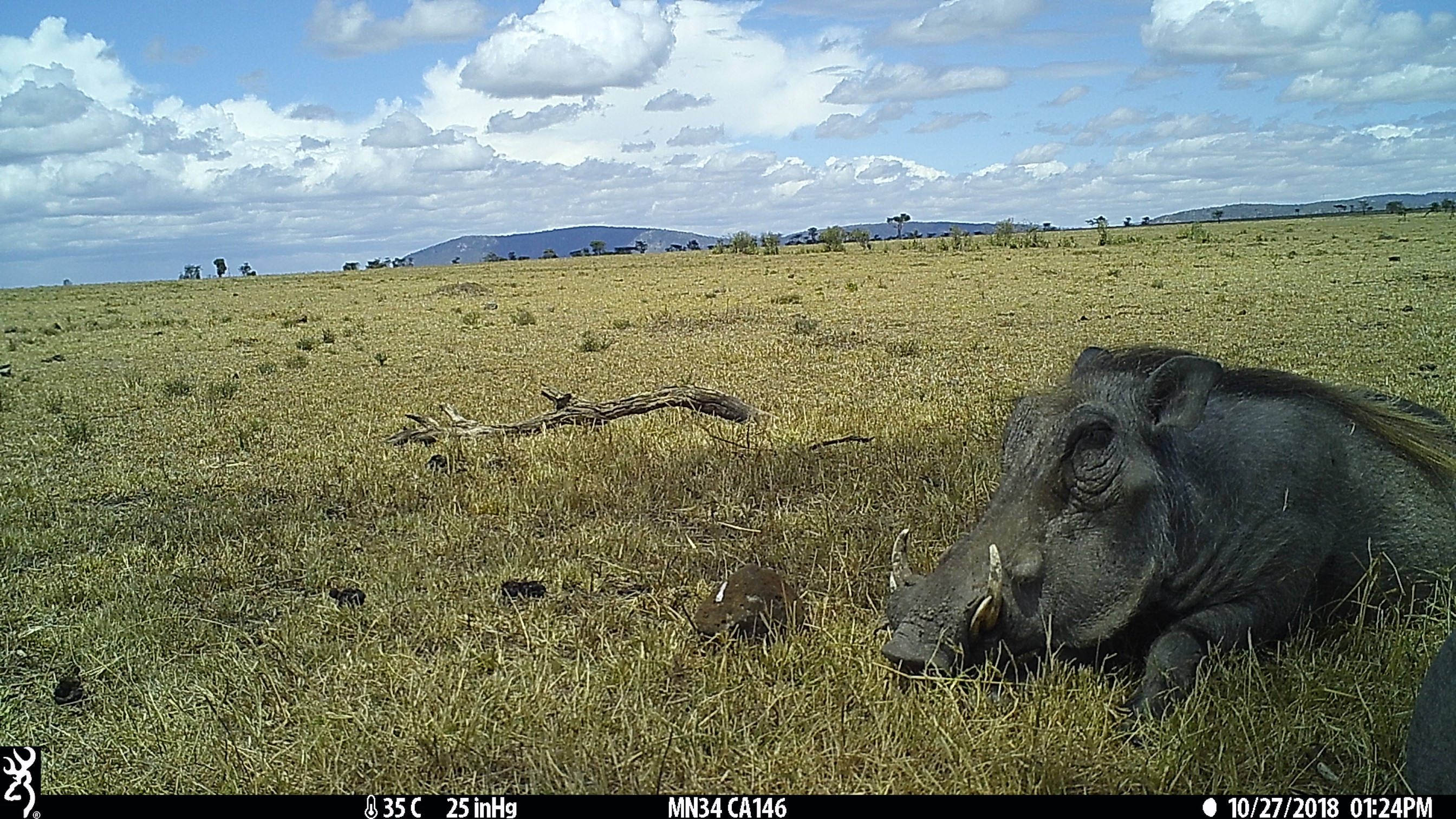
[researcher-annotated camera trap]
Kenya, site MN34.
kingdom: Animalia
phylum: Chordata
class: Mammalia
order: Artiodactyla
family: Suidae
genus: Phacochoerus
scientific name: Phacochoerus africanus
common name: common warthog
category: warthog